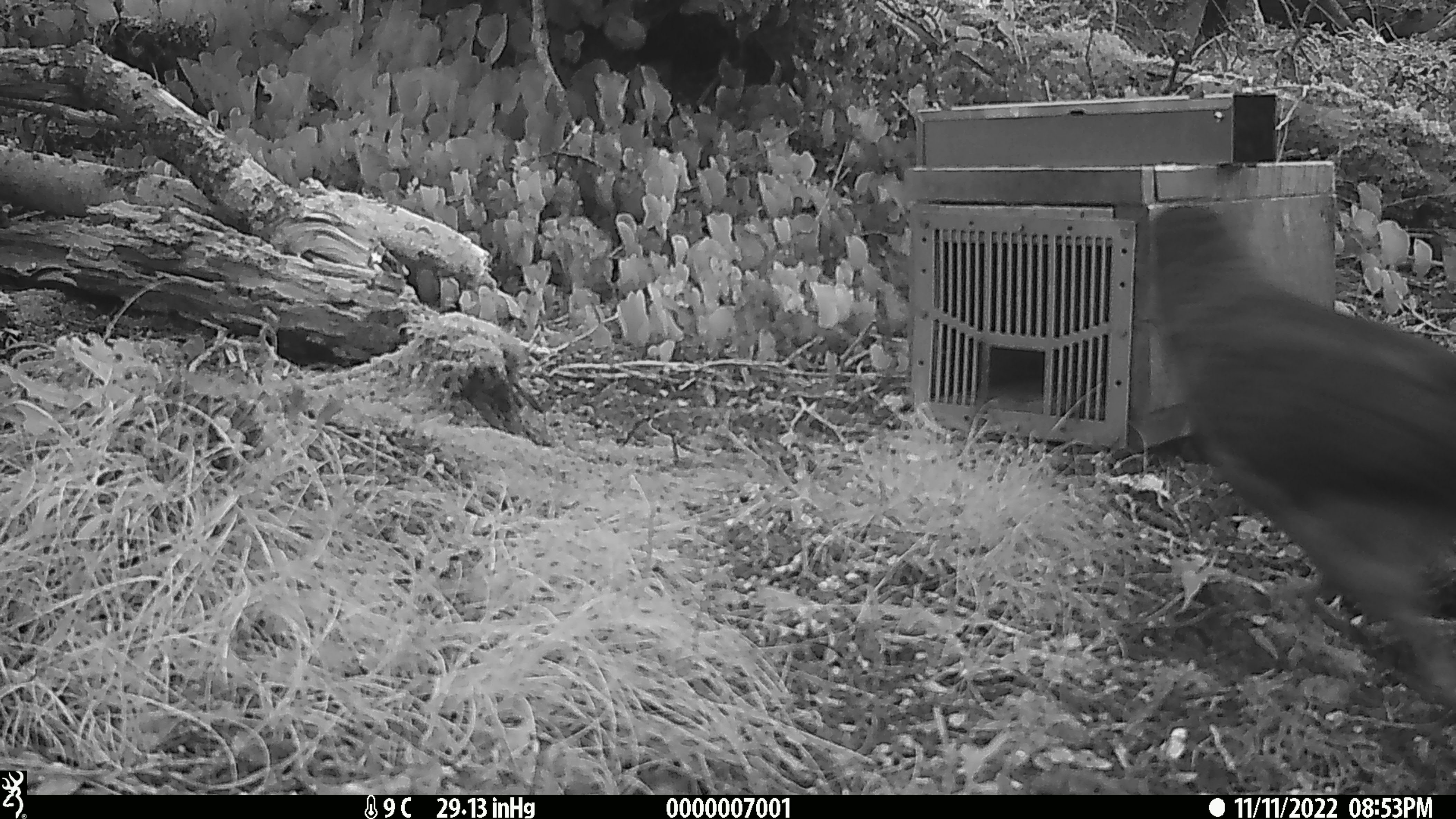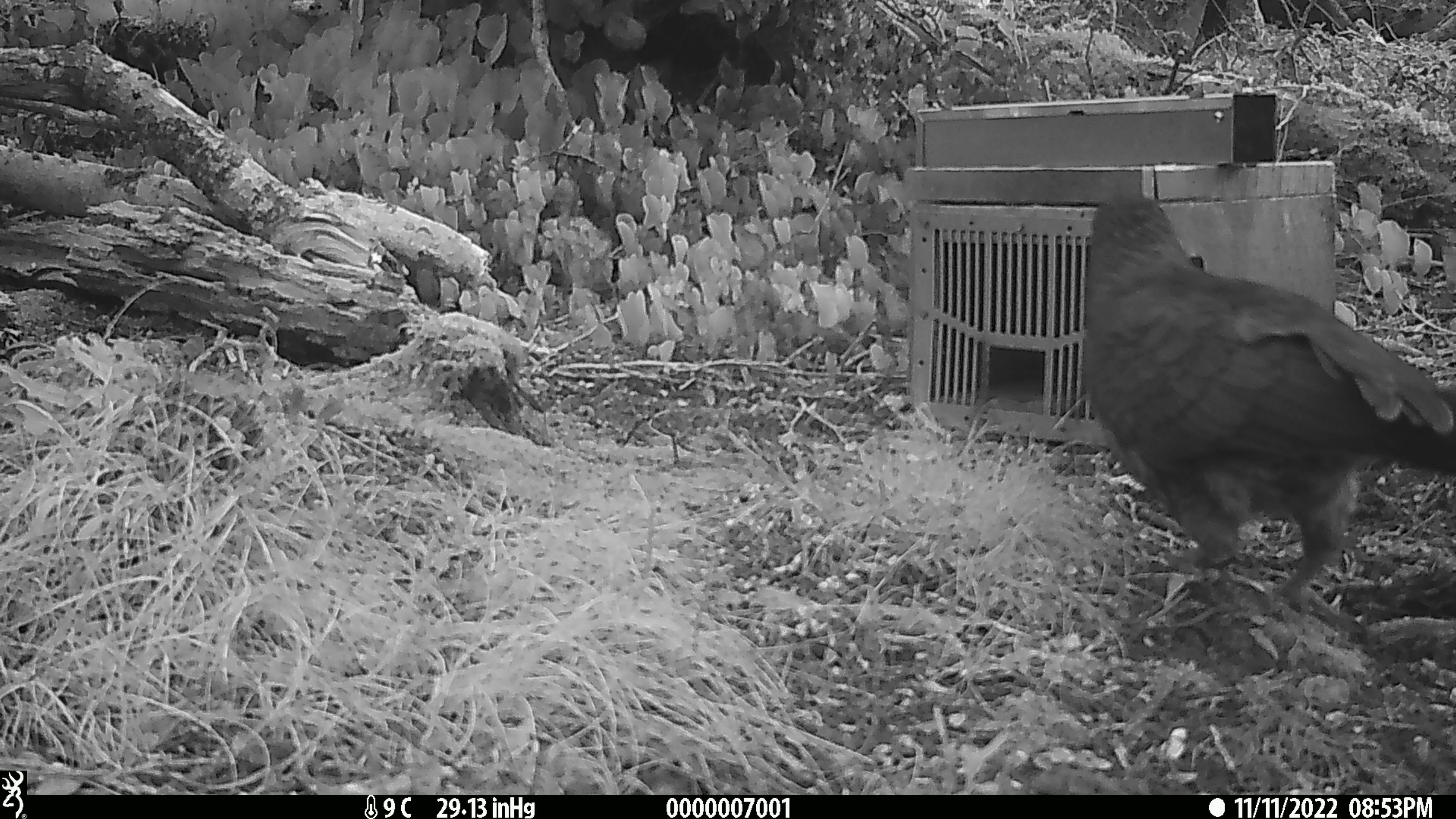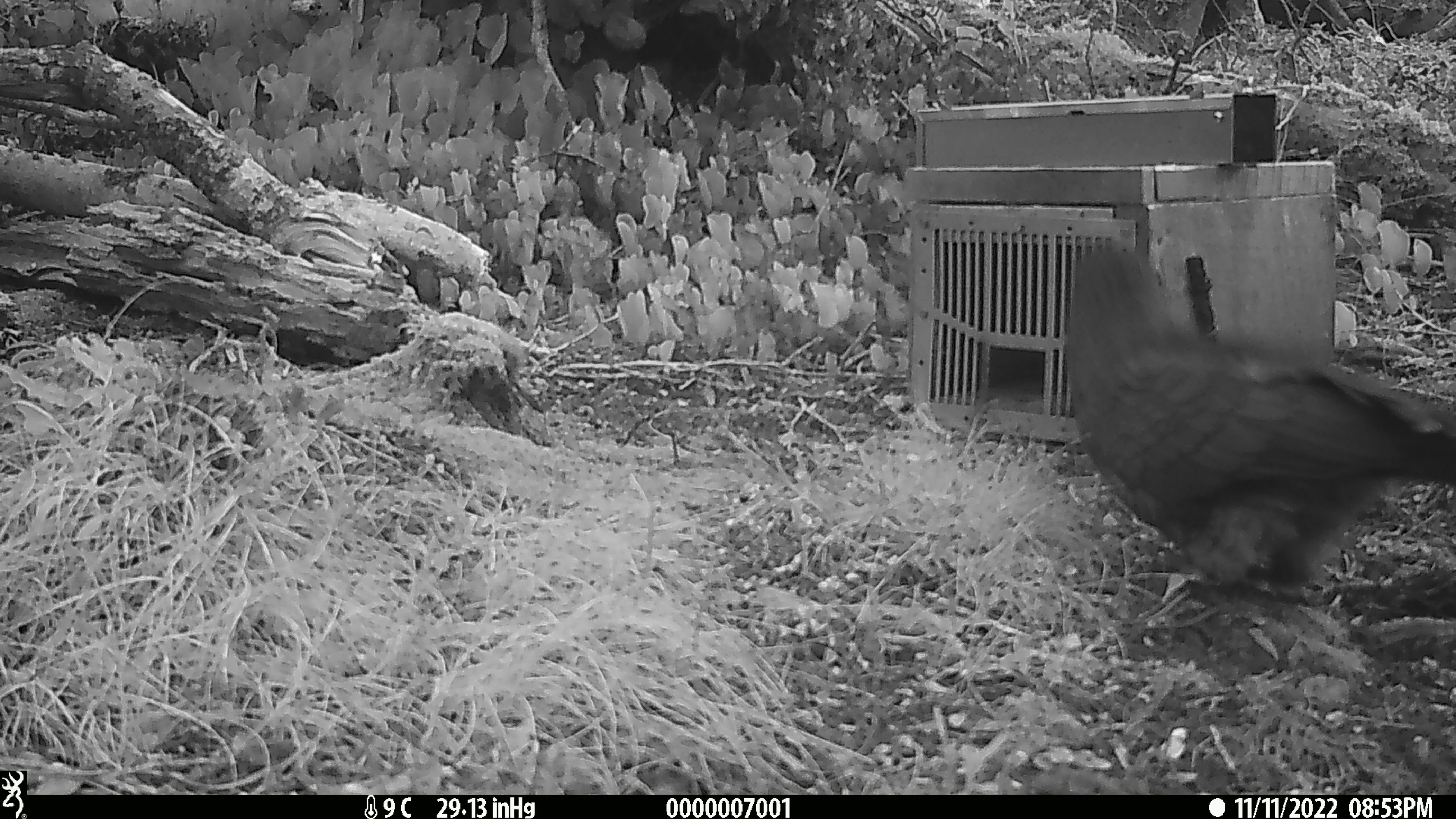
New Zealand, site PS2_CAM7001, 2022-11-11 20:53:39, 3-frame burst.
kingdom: Animalia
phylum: Chordata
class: Aves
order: Psittaciformes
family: Strigopidae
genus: Nestor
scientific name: Nestor notabilis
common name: kea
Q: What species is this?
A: Kea (Nestor notabilis).